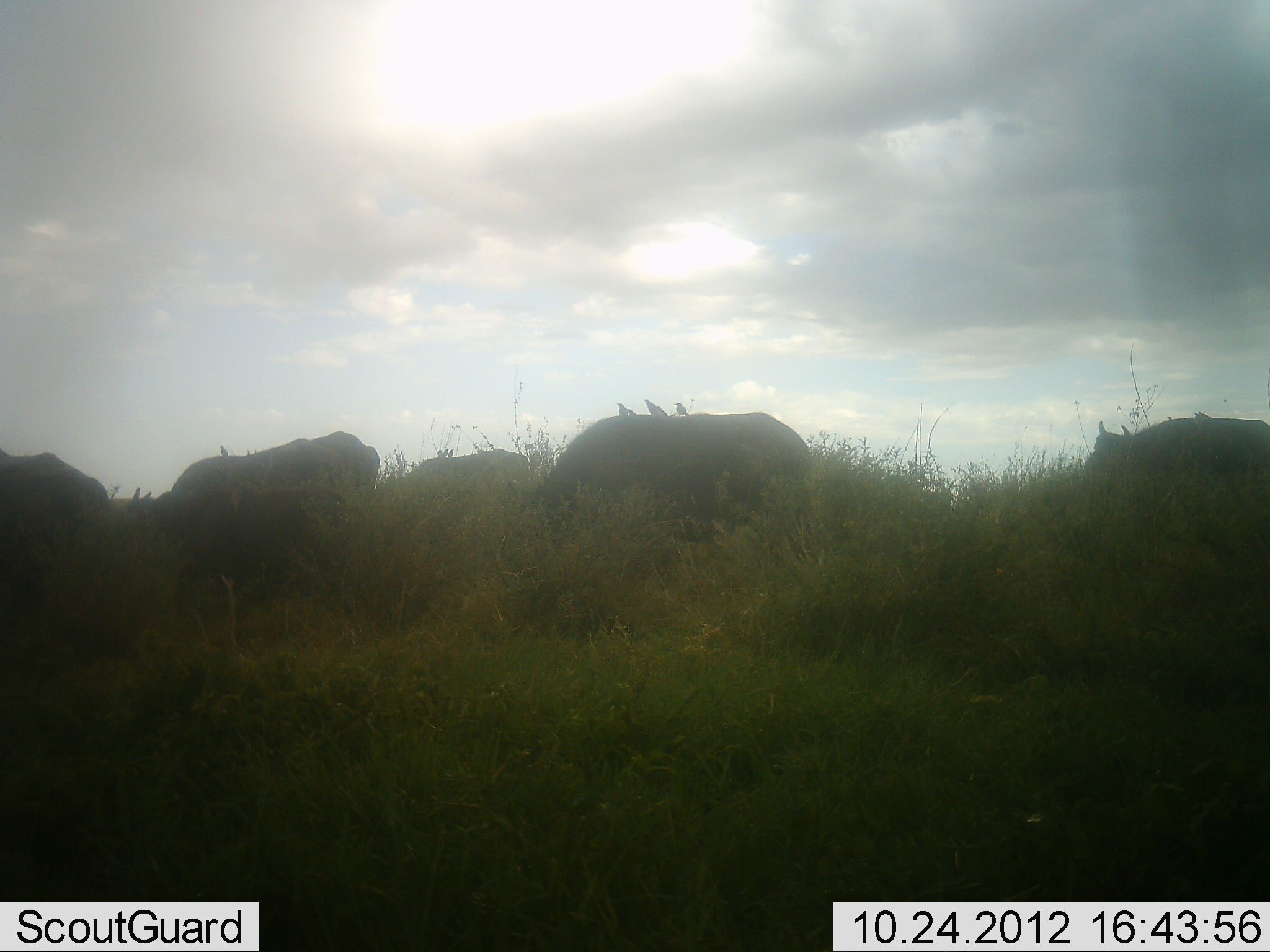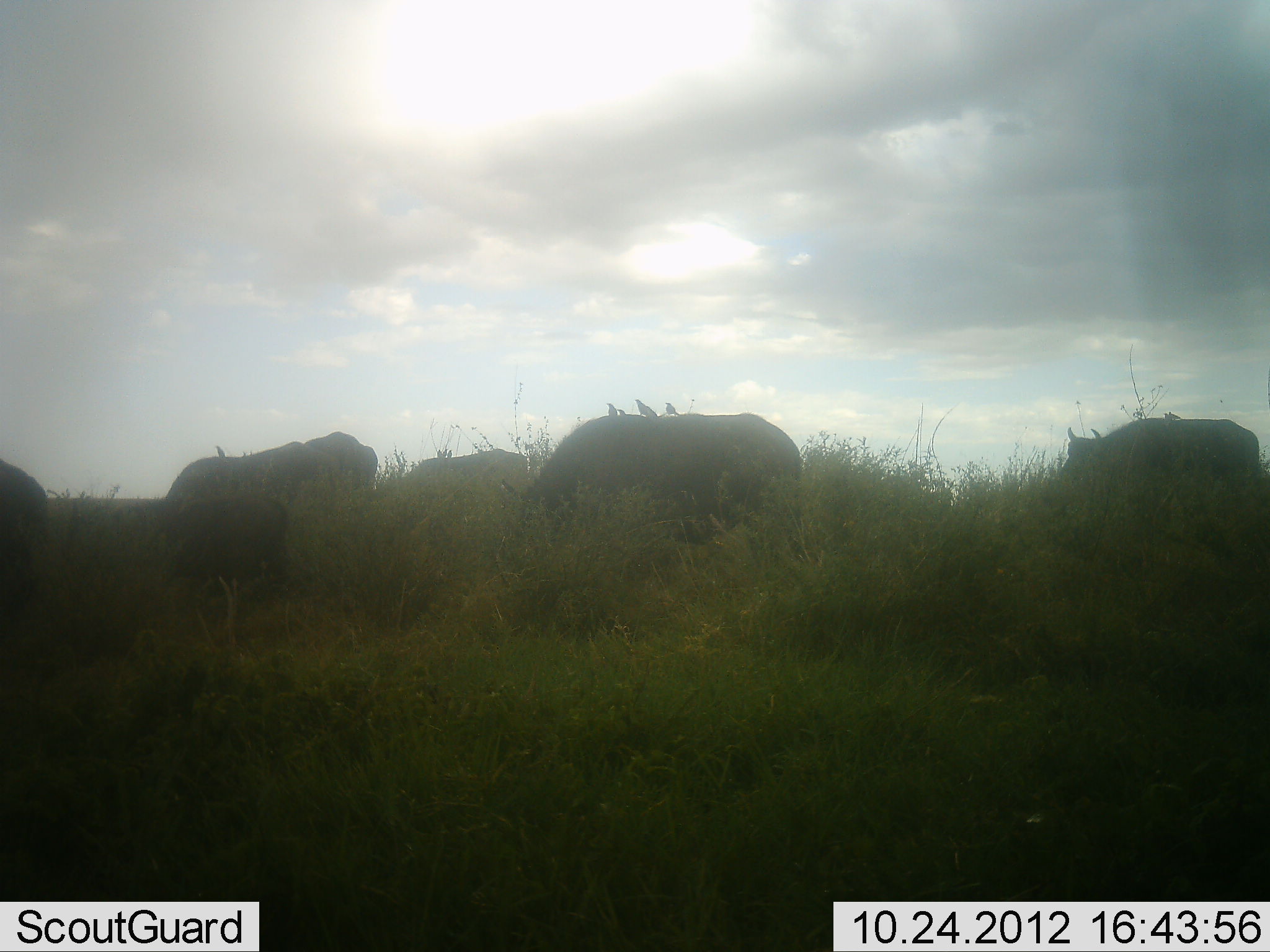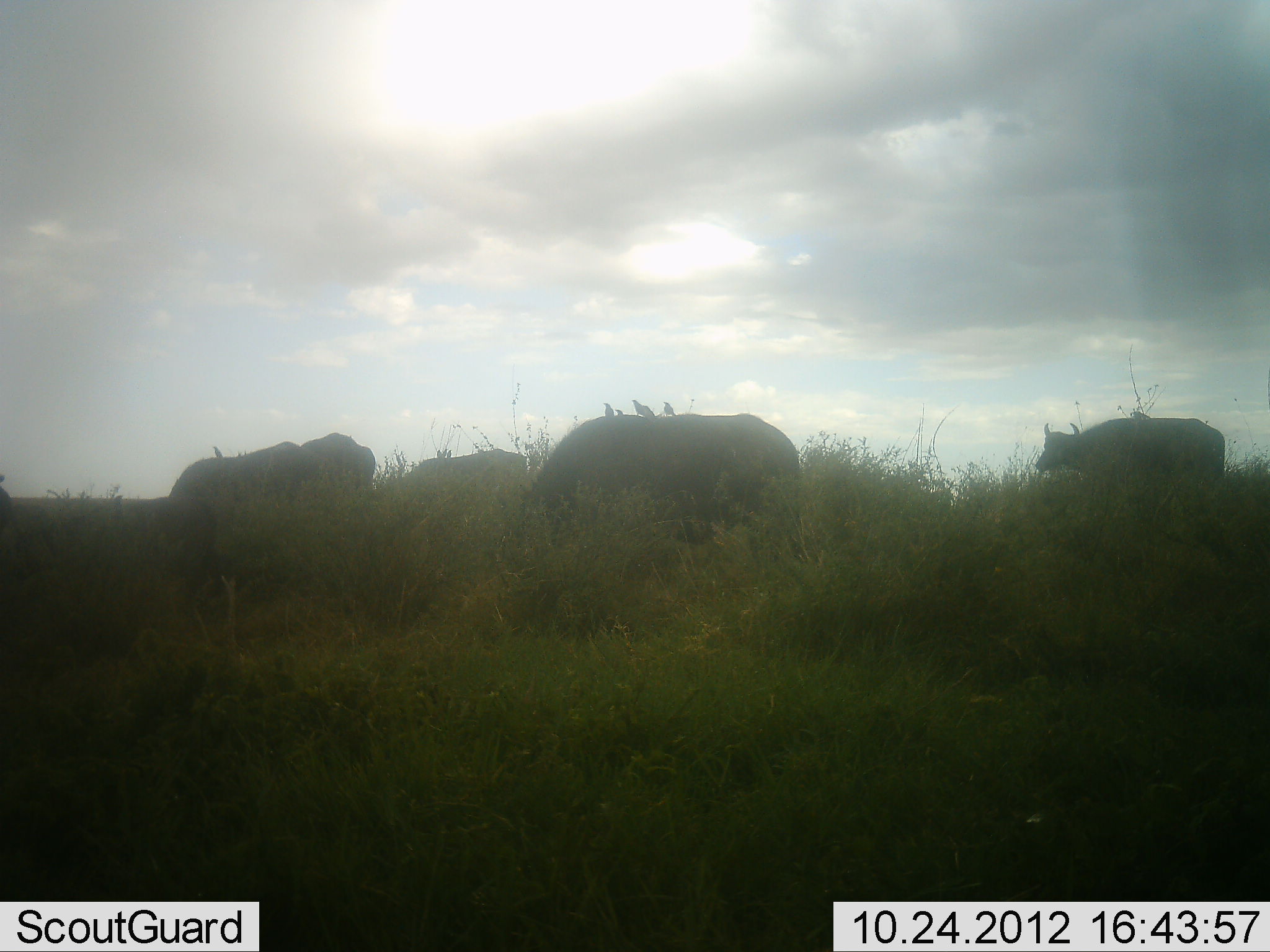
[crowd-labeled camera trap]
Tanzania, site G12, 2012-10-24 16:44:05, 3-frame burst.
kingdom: Animalia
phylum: Chordata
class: Mammalia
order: Artiodactyla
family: Bovidae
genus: Syncerus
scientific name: Syncerus caffer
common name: cape buffalo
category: buffalo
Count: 6.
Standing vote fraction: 11%.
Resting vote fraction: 0%.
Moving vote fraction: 63%.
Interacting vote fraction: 0%.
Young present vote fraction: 37%.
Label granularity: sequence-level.